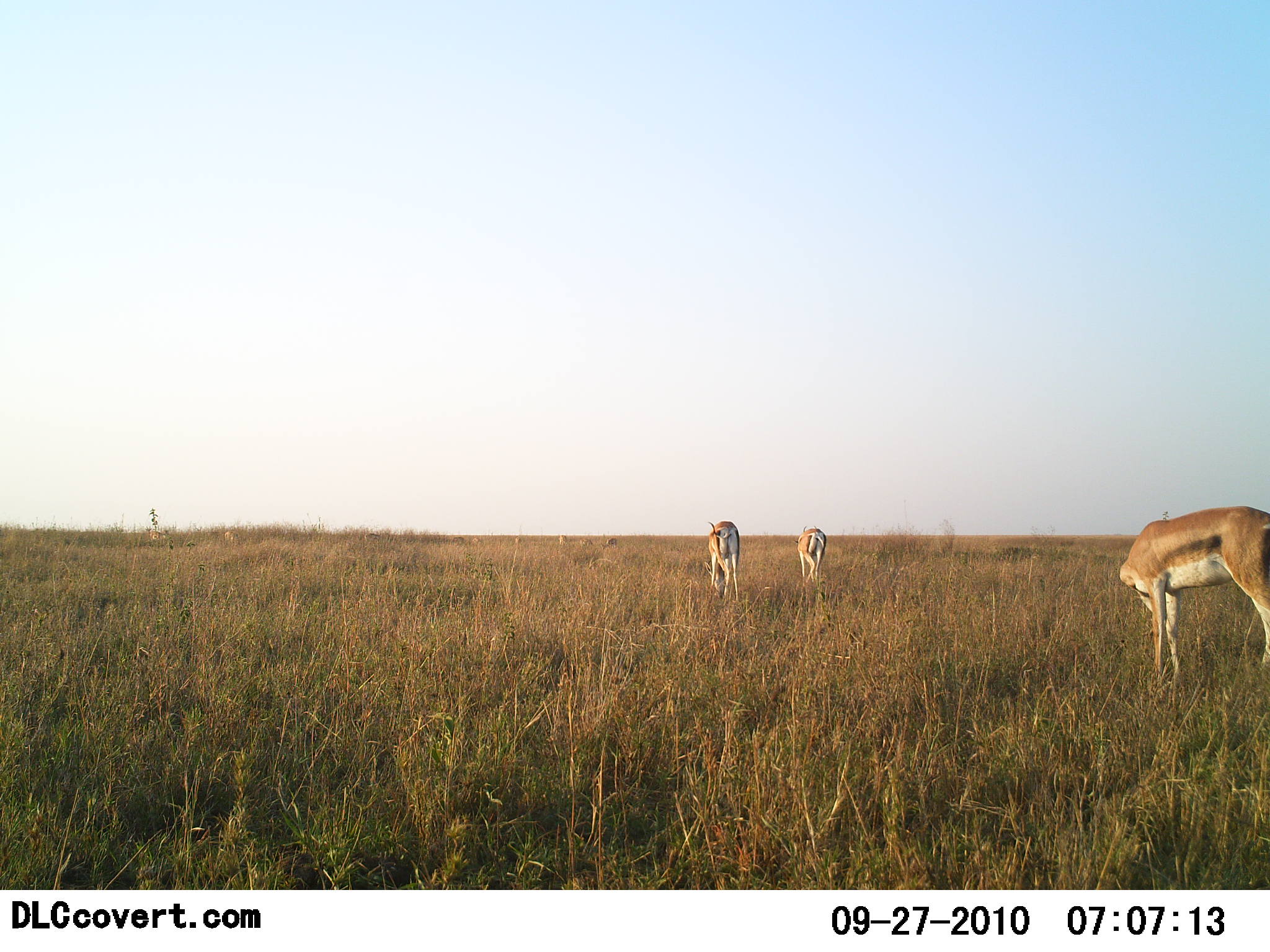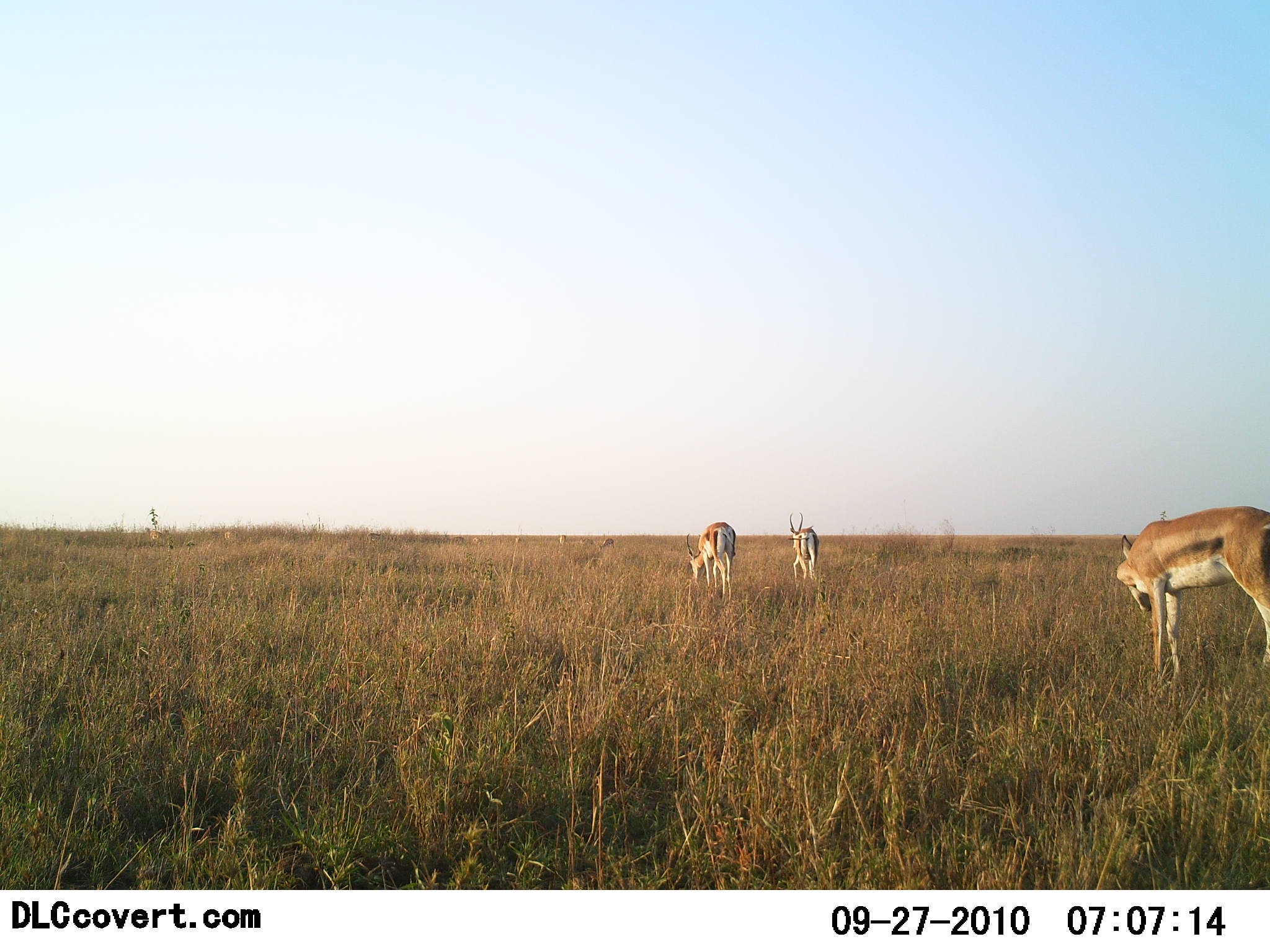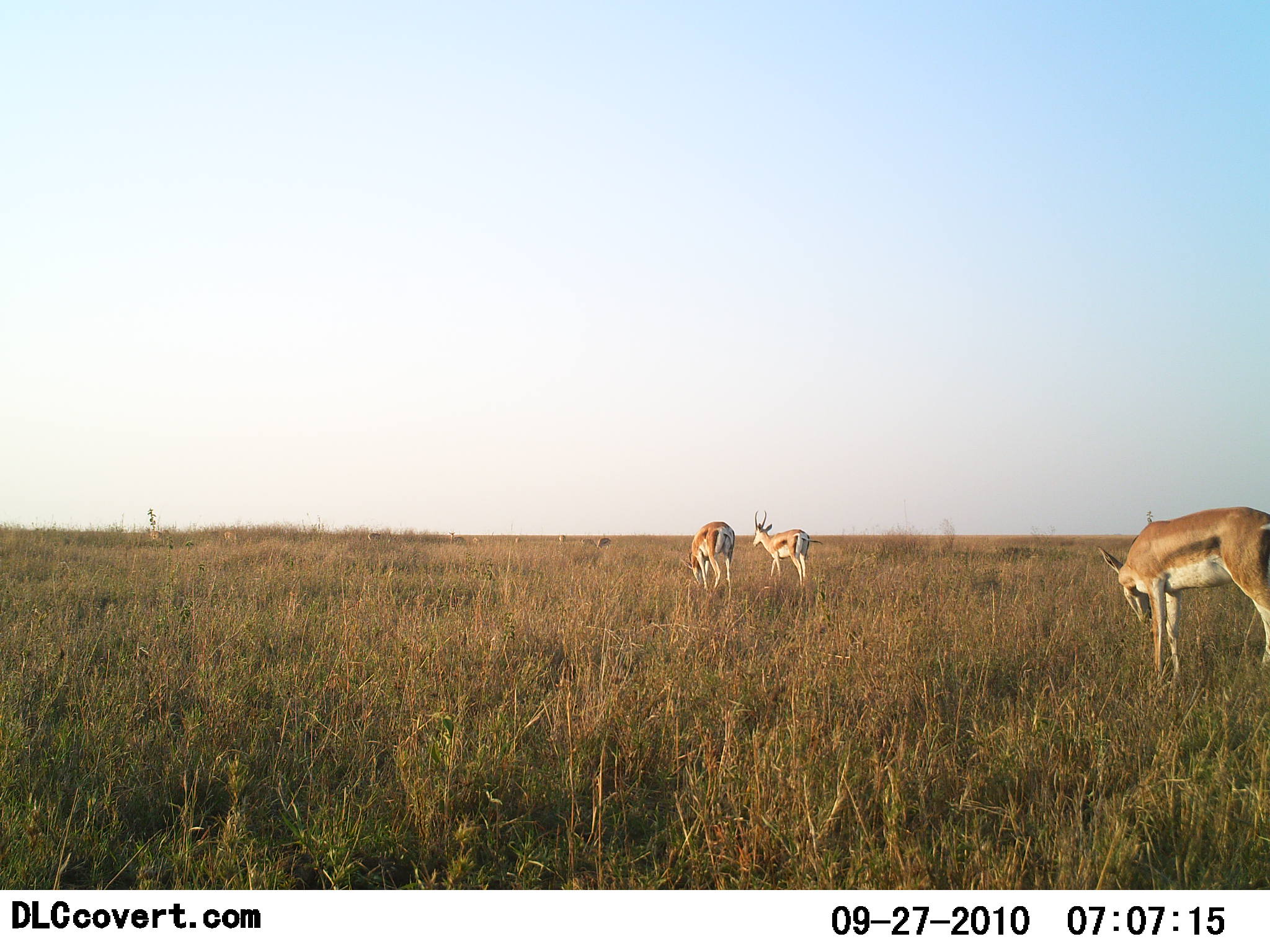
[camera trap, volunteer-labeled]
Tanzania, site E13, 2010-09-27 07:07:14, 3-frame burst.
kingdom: Animalia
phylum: Chordata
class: Mammalia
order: Artiodactyla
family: Bovidae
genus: Nanger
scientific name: Nanger granti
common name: grant's gazelle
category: gazellegrants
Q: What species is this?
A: Gazellegrants (grant's gazelle) (Nanger granti).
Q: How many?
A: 3.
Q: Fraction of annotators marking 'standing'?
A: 73%.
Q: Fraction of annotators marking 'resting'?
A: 0%.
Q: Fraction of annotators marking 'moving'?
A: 27%.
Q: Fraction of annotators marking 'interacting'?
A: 0%.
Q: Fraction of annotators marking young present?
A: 0%.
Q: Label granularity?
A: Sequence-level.